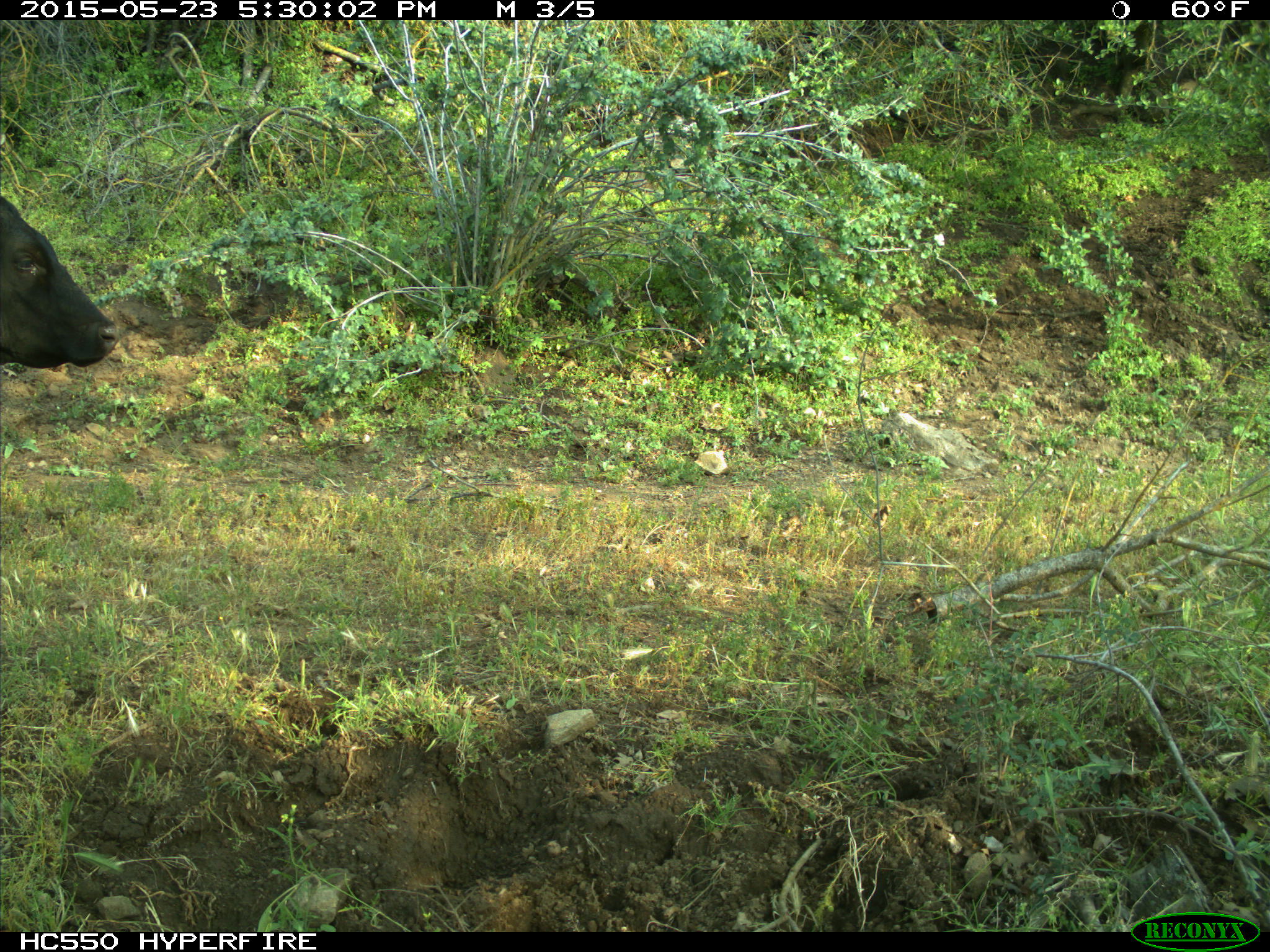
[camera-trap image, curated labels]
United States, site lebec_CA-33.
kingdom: Animalia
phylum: Chordata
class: Mammalia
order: Artiodactyla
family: Bovidae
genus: Bos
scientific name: Bos taurus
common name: domestic cow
Bos taurus (domestic cow).